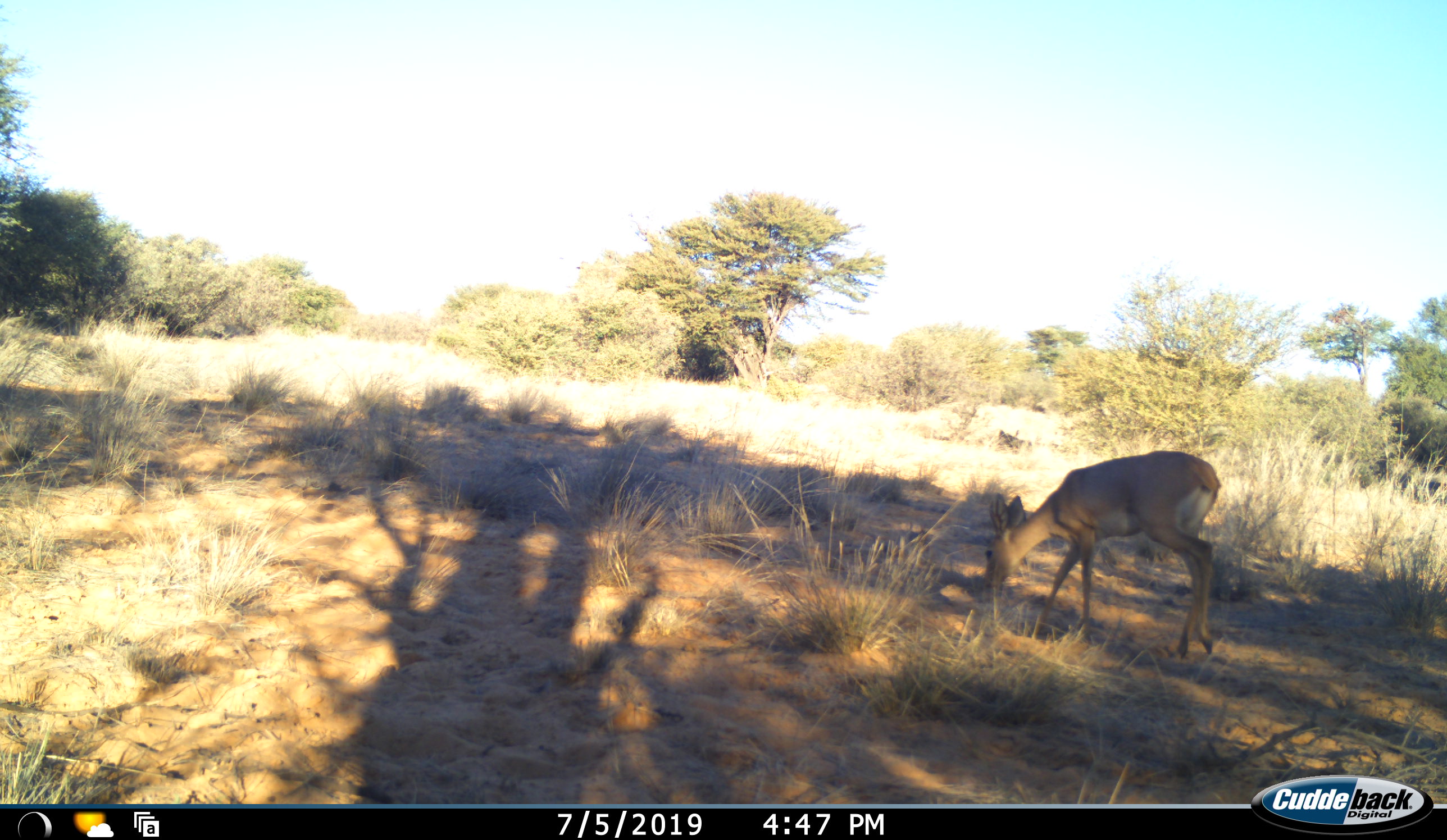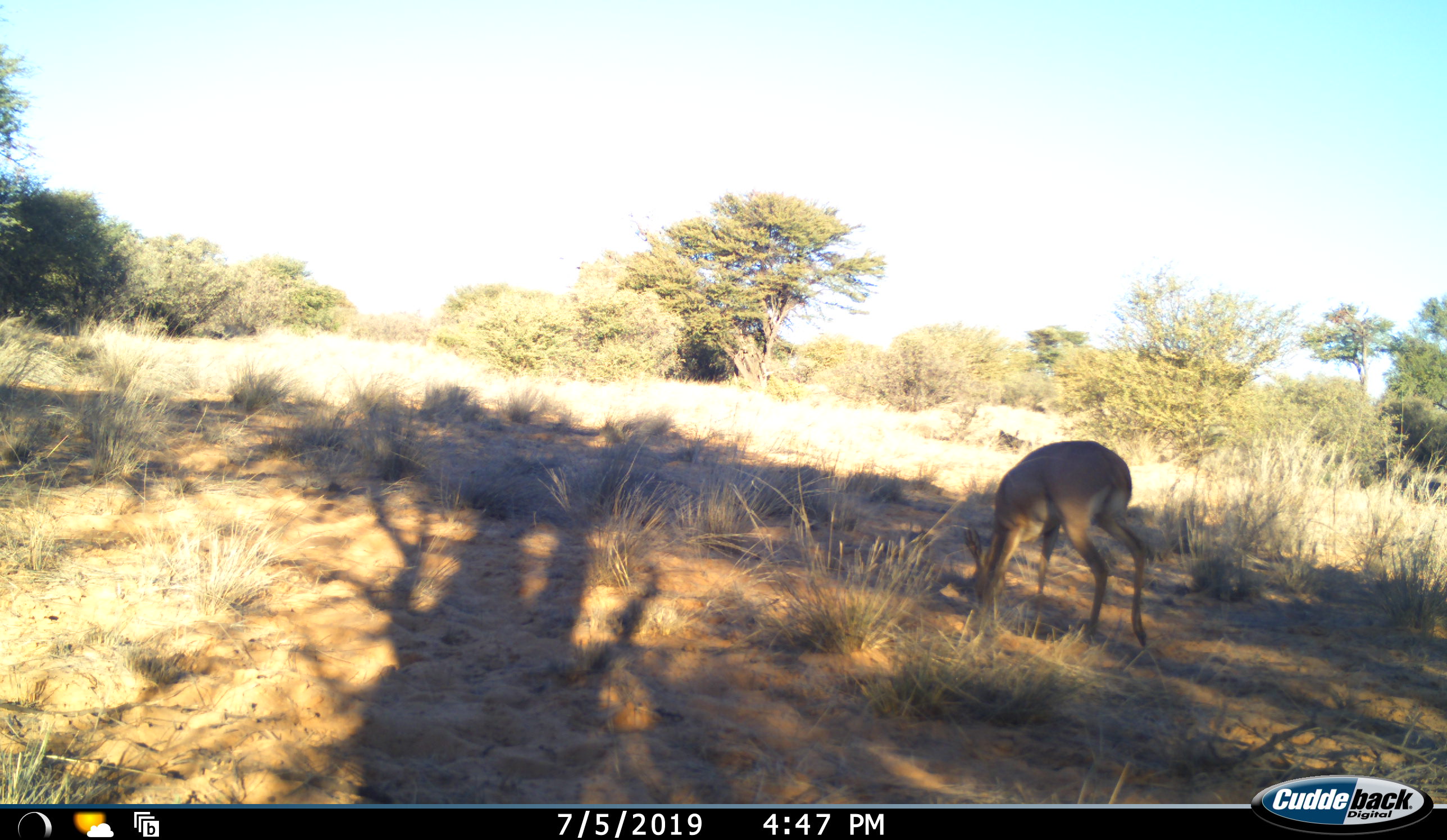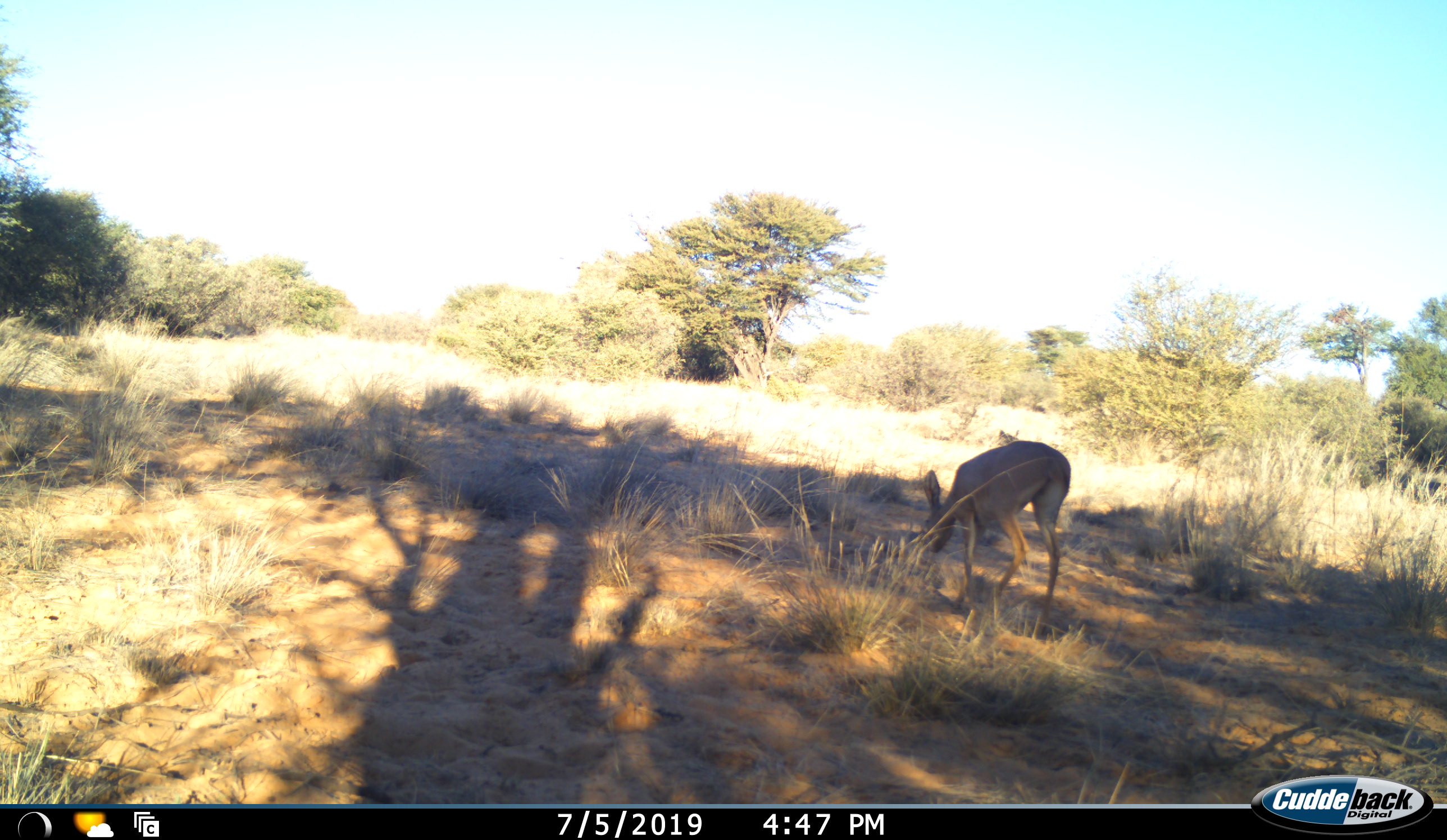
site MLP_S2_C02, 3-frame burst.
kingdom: Animalia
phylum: Chordata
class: Mammalia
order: Artiodactyla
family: Bovidae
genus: Raphicerus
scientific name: Raphicerus campestris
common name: steenbok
Steenbok (Raphicerus campestris), count 1. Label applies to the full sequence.